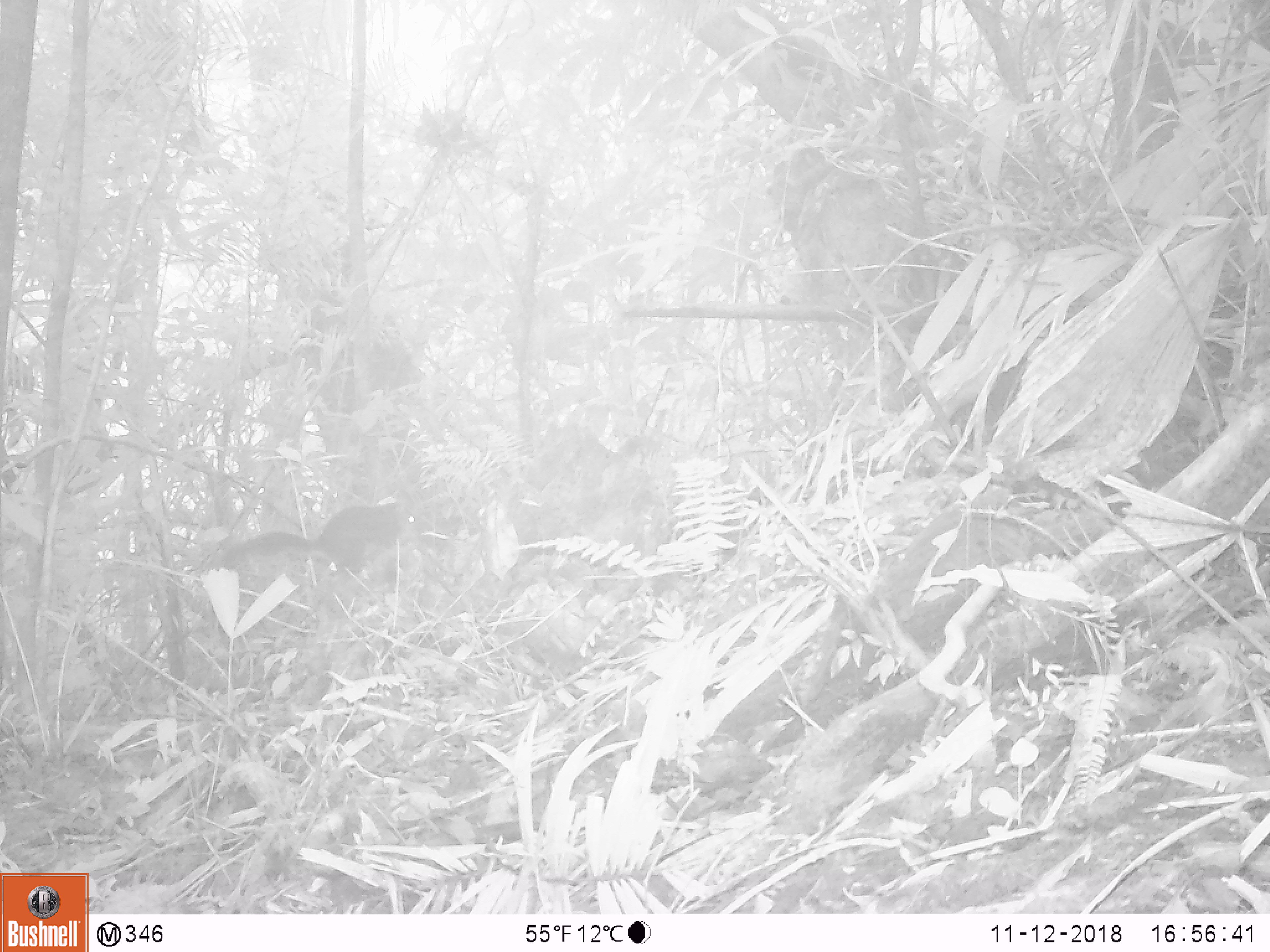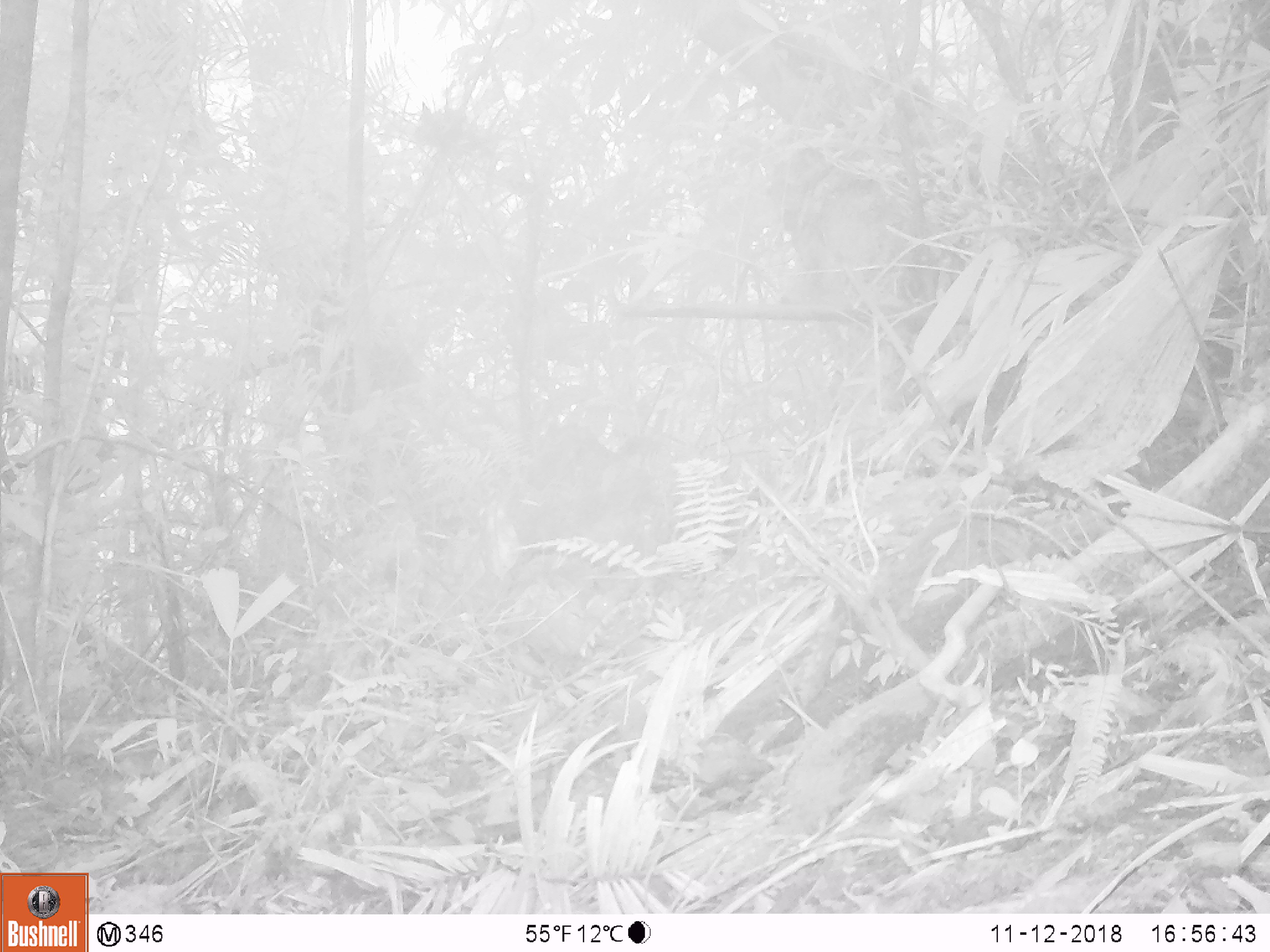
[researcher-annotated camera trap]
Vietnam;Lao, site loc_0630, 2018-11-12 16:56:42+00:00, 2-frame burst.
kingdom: Animalia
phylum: Chordata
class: Mammalia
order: Rodentia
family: Sciuridae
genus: Dremomys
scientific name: Dremomys rufigenis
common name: red-cheeked squirrel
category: red cheeked squirrel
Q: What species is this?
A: Red cheeked squirrel (red-cheeked squirrel) (Dremomys rufigenis).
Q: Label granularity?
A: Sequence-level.